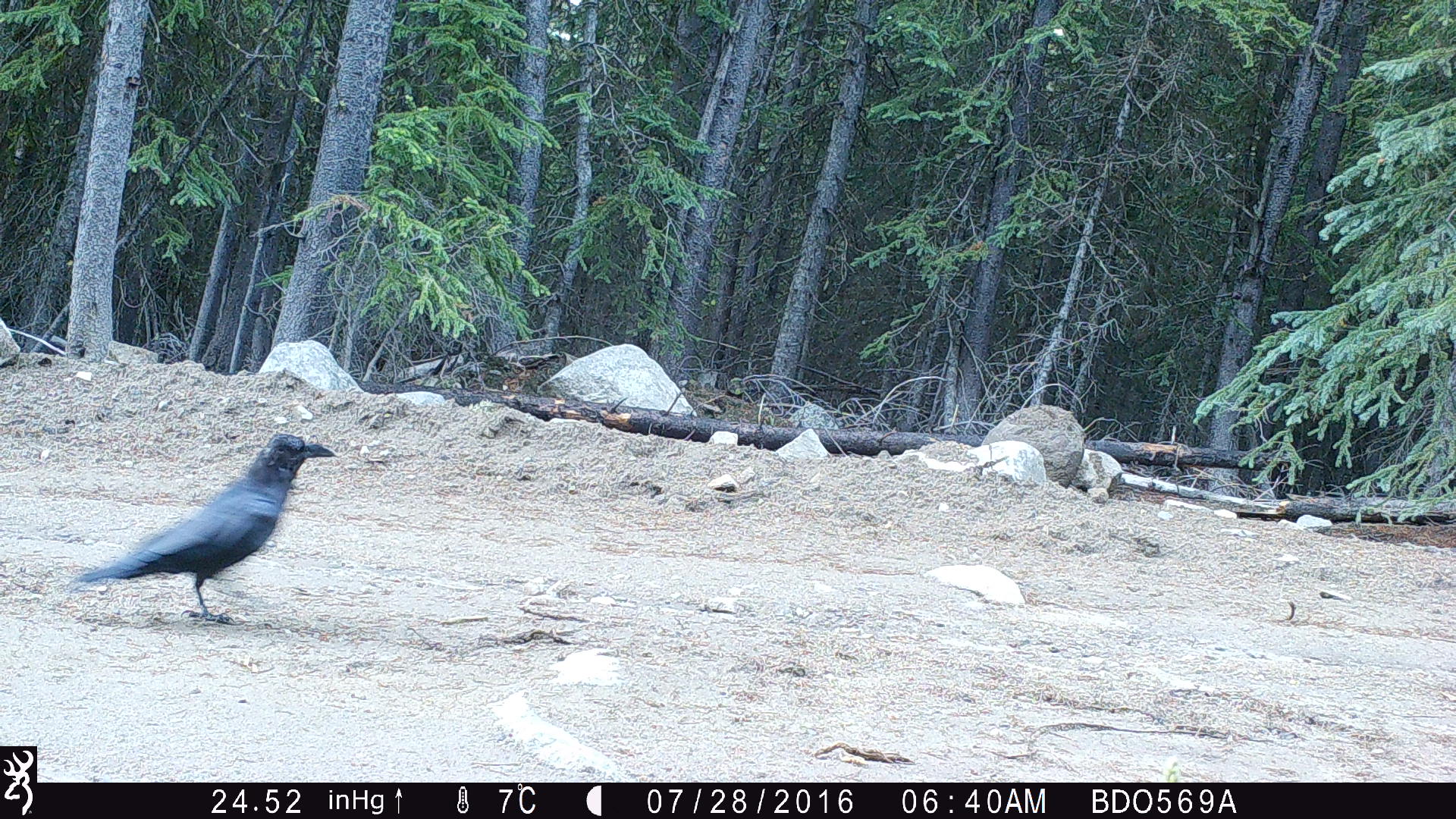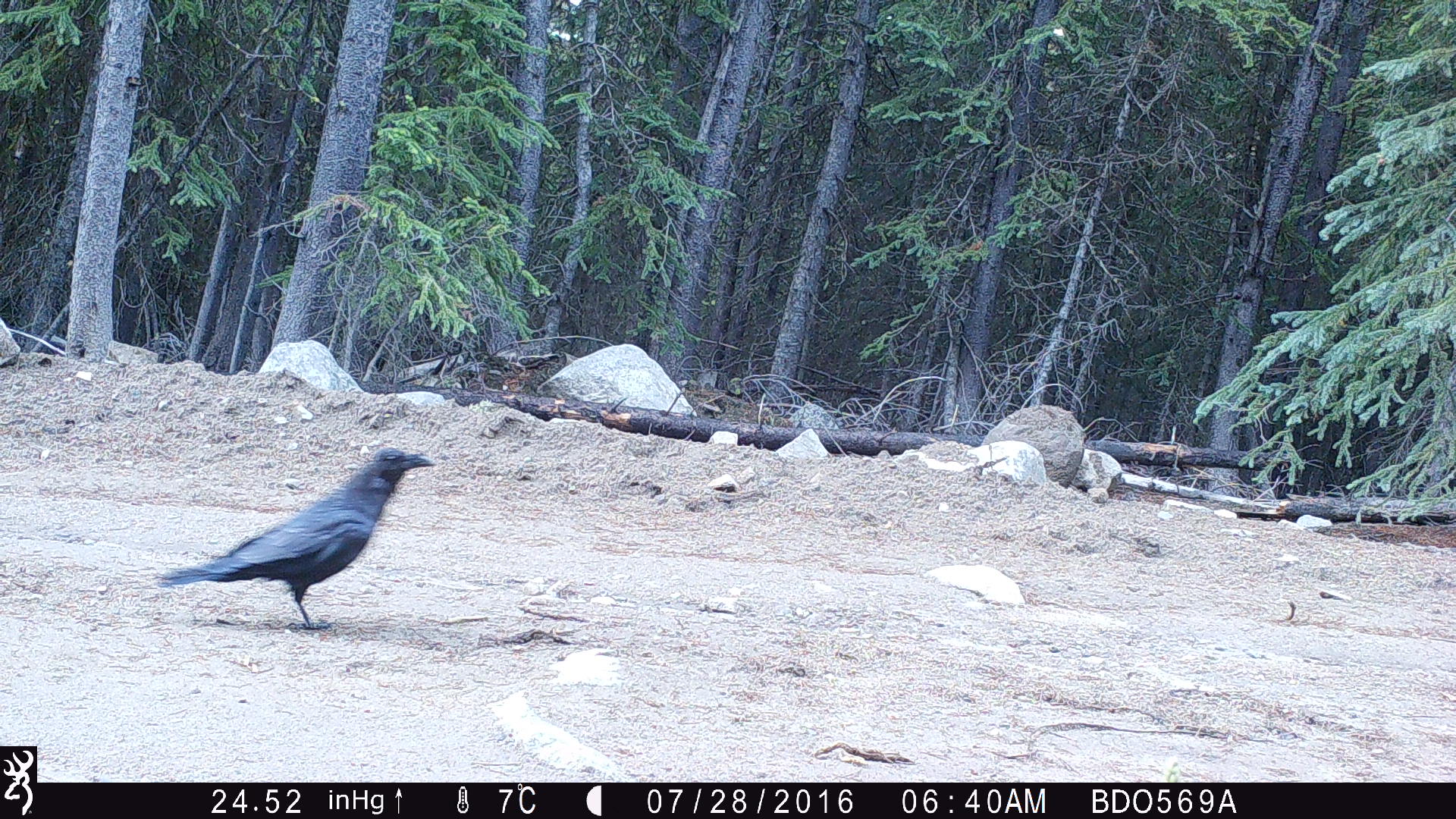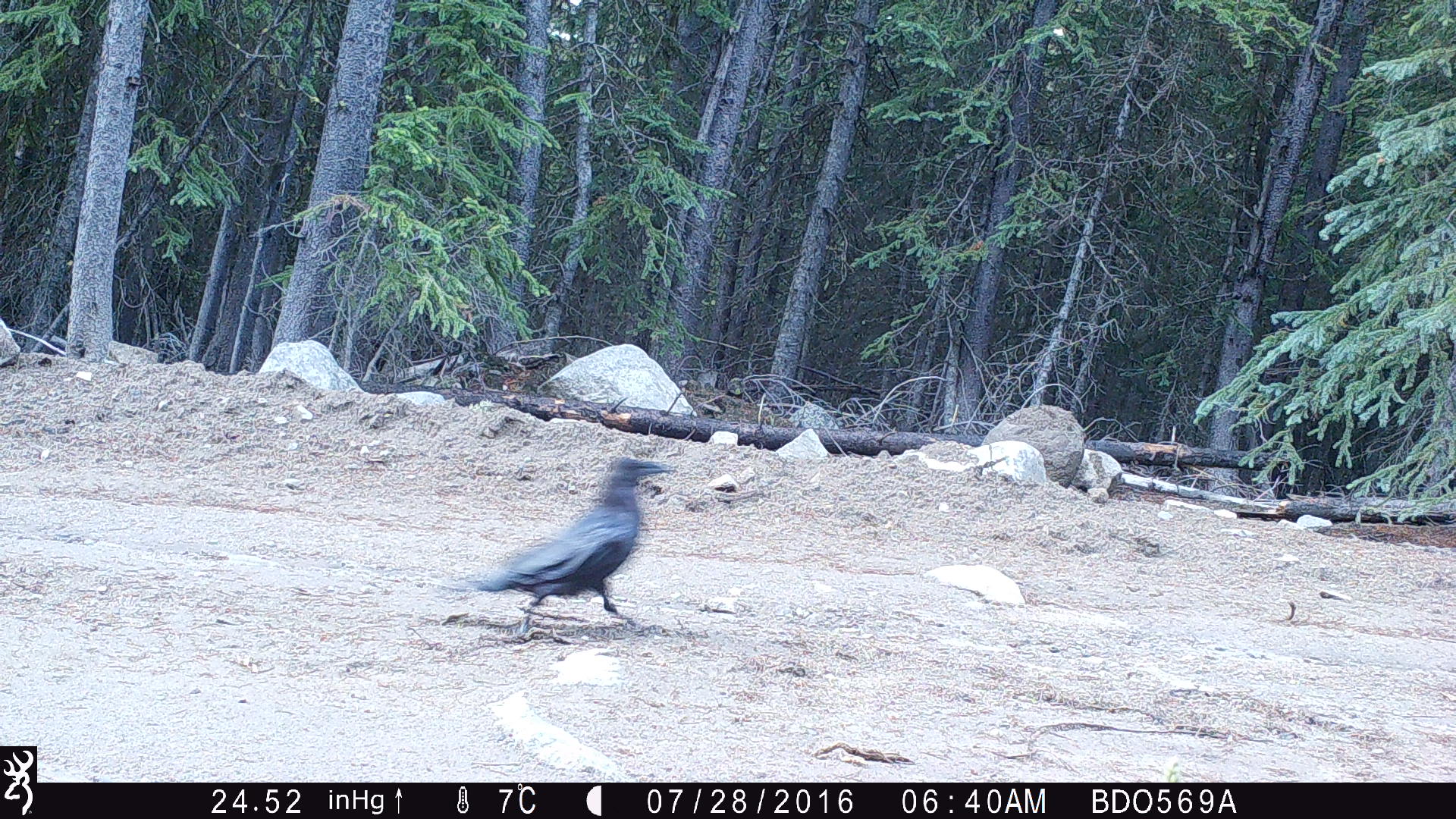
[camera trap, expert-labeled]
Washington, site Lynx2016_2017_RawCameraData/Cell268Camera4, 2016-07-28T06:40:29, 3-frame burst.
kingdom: Animalia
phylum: Chordata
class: Aves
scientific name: Aves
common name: birds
Aves (birds). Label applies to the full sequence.